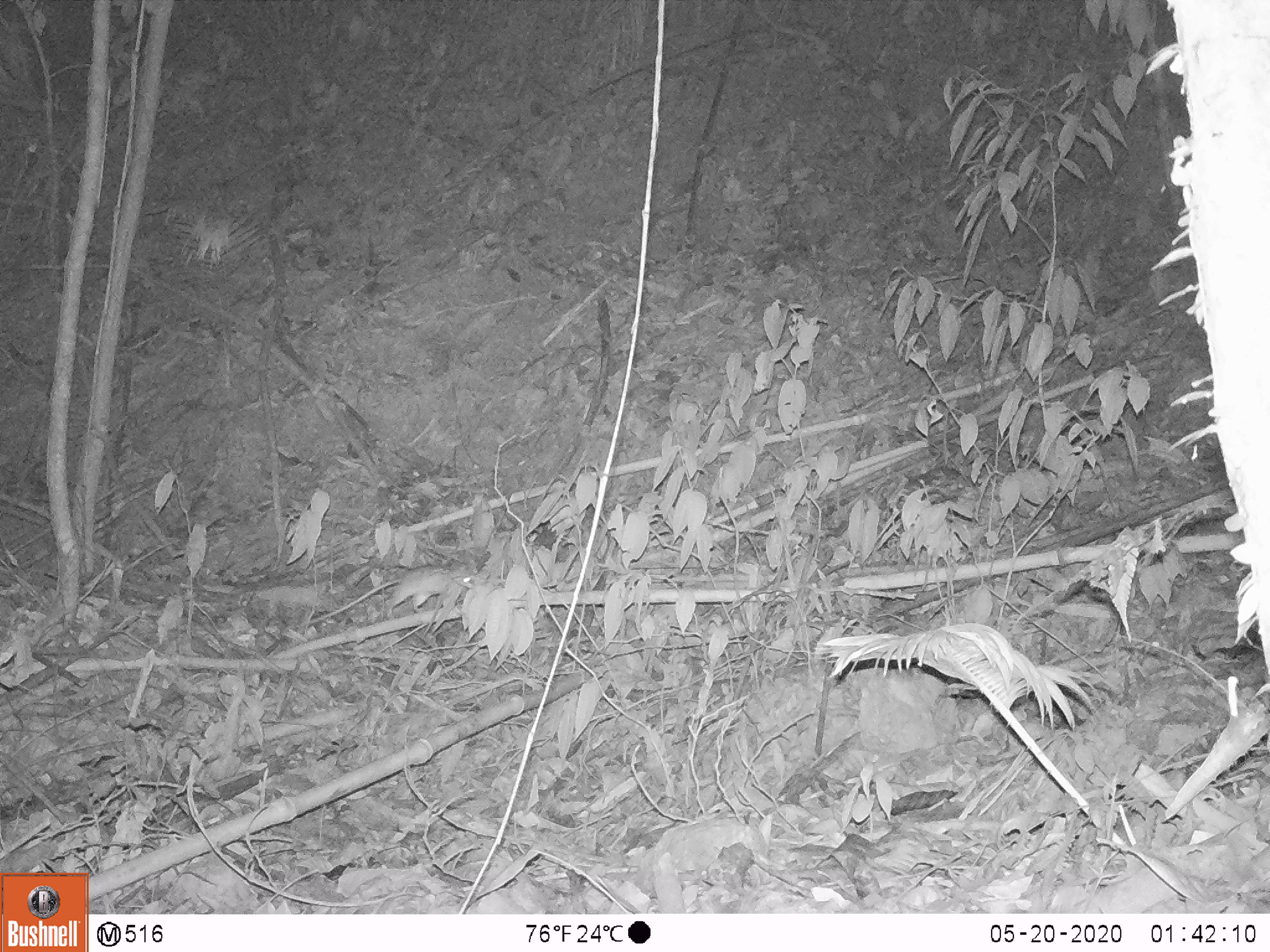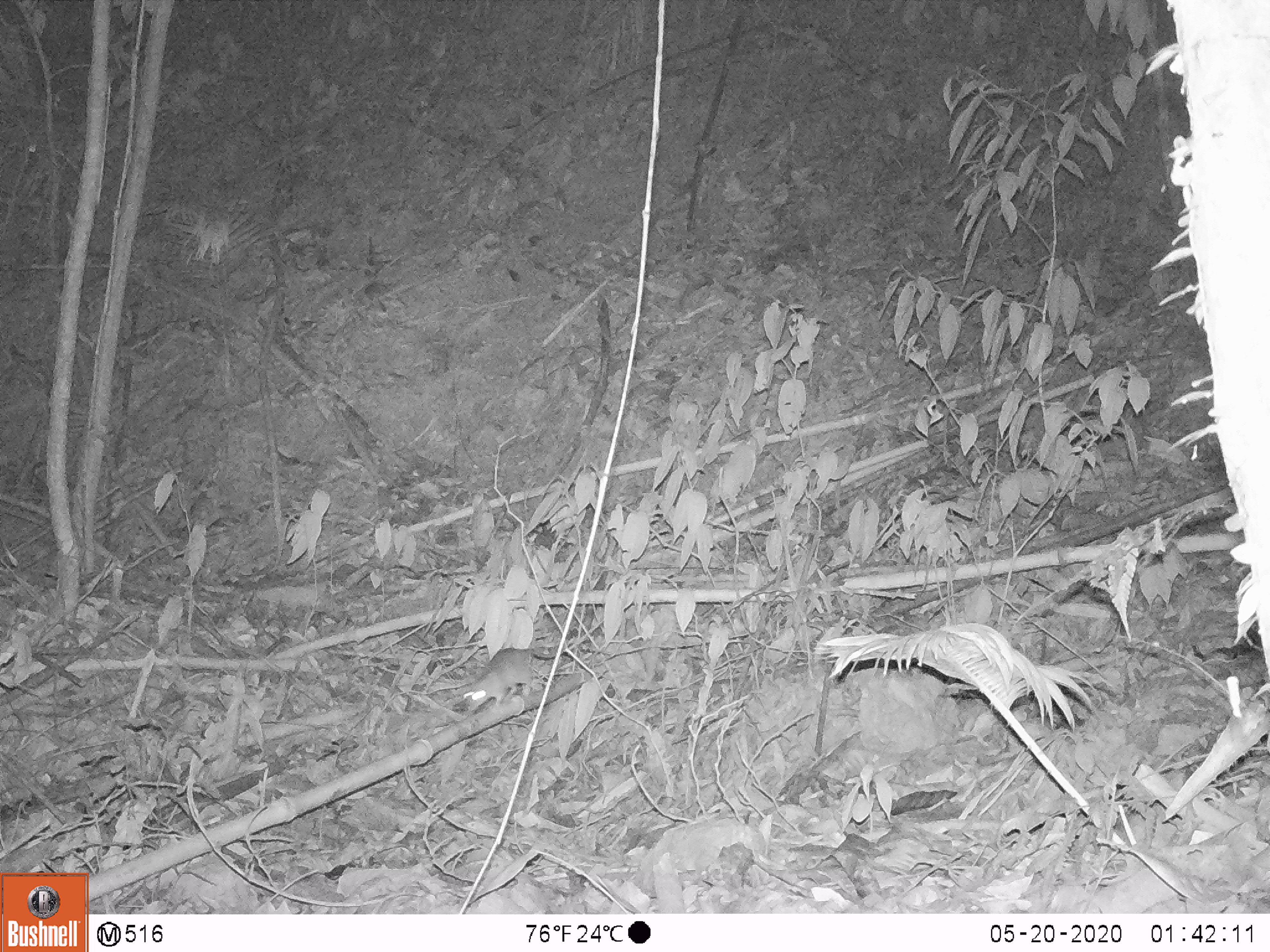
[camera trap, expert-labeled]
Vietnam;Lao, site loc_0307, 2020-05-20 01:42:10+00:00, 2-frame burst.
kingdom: Animalia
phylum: Chordata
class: Mammalia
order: Rodentia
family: Muridae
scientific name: Muridae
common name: old-world mice and rats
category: unidentified murid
Unidentified murid (old-world mice and rats) (Muridae). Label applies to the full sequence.